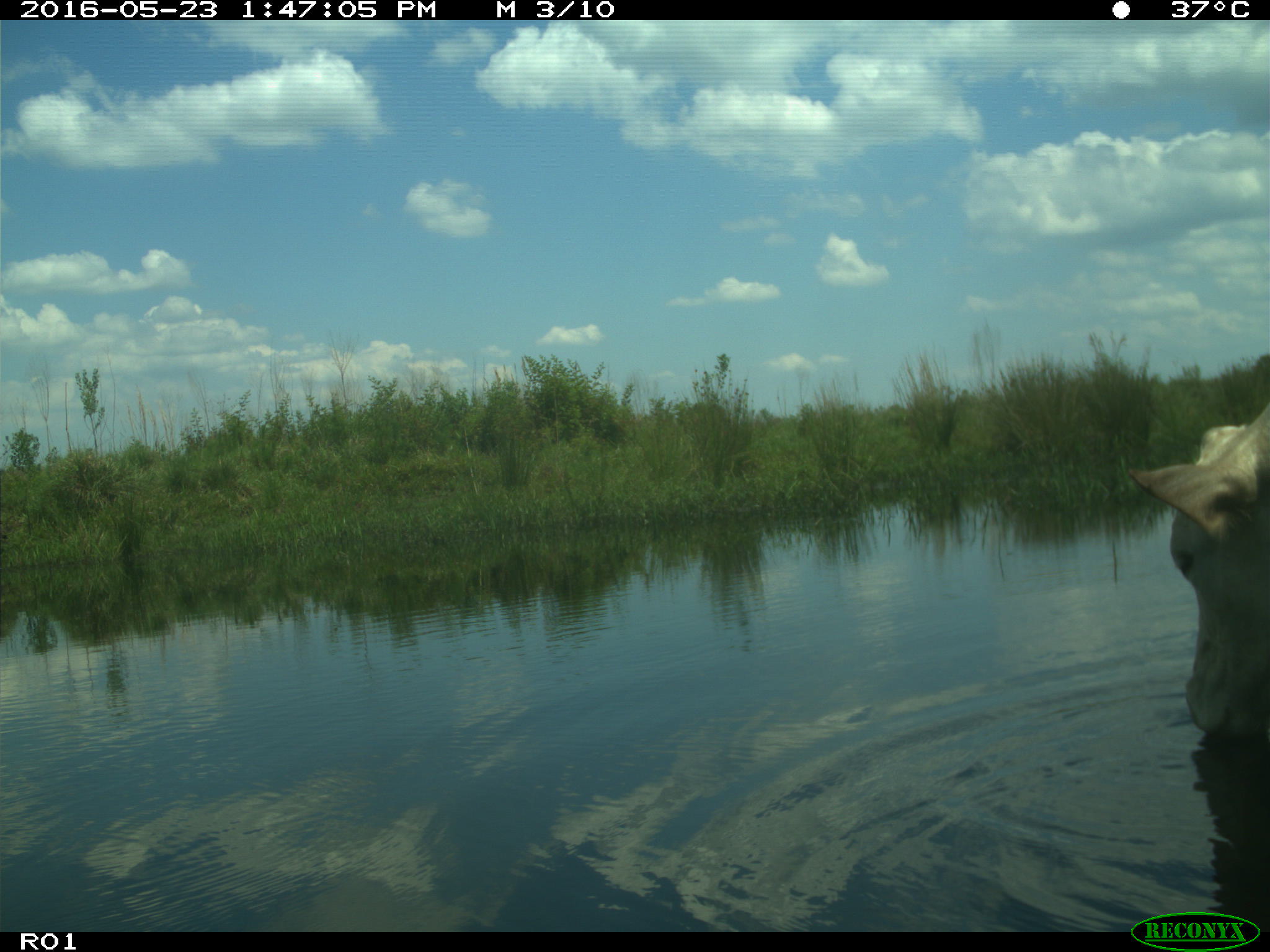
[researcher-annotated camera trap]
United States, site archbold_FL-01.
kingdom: Animalia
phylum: Chordata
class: Mammalia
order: Artiodactyla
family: Bovidae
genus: Bos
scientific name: Bos taurus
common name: domestic cow